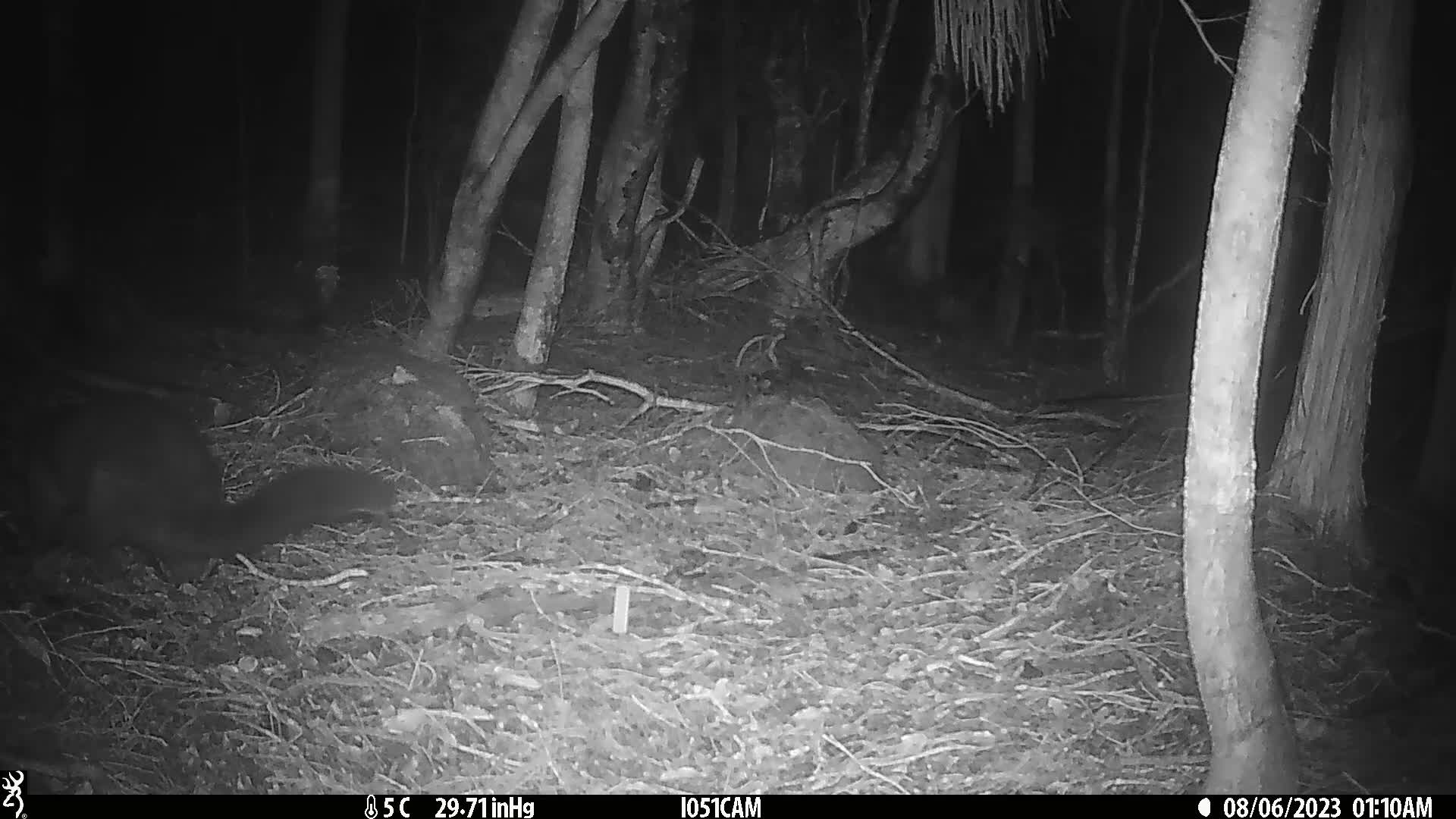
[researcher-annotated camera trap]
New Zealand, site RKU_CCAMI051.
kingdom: Animalia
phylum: Chordata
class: Mammalia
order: Diprotodontia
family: Phalangeridae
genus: Trichosurus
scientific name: Trichosurus vulpecula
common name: common brushtail possum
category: possum